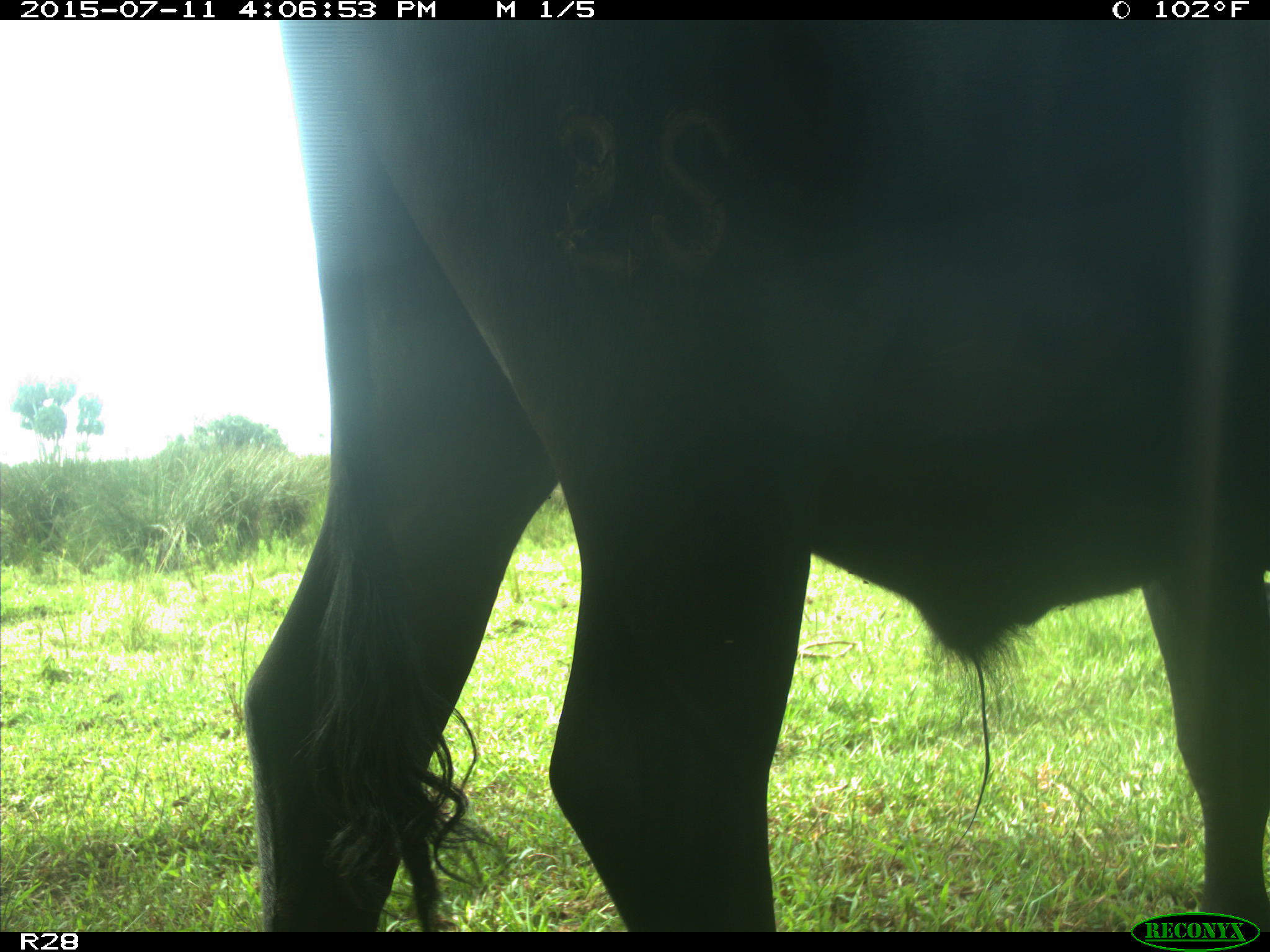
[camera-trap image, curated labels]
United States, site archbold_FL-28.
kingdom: Animalia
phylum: Chordata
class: Mammalia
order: Artiodactyla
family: Bovidae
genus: Bos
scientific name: Bos taurus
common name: domestic cow